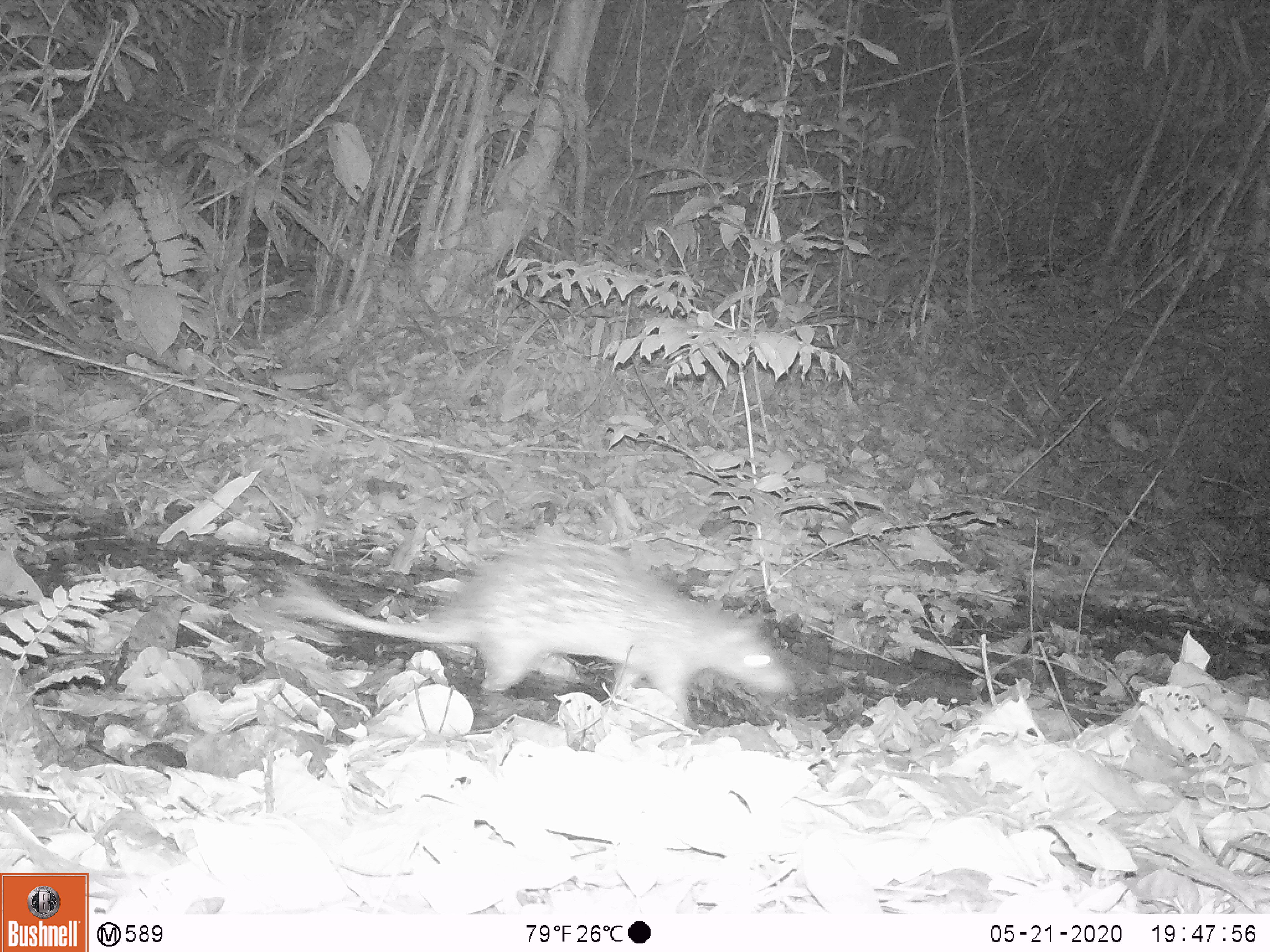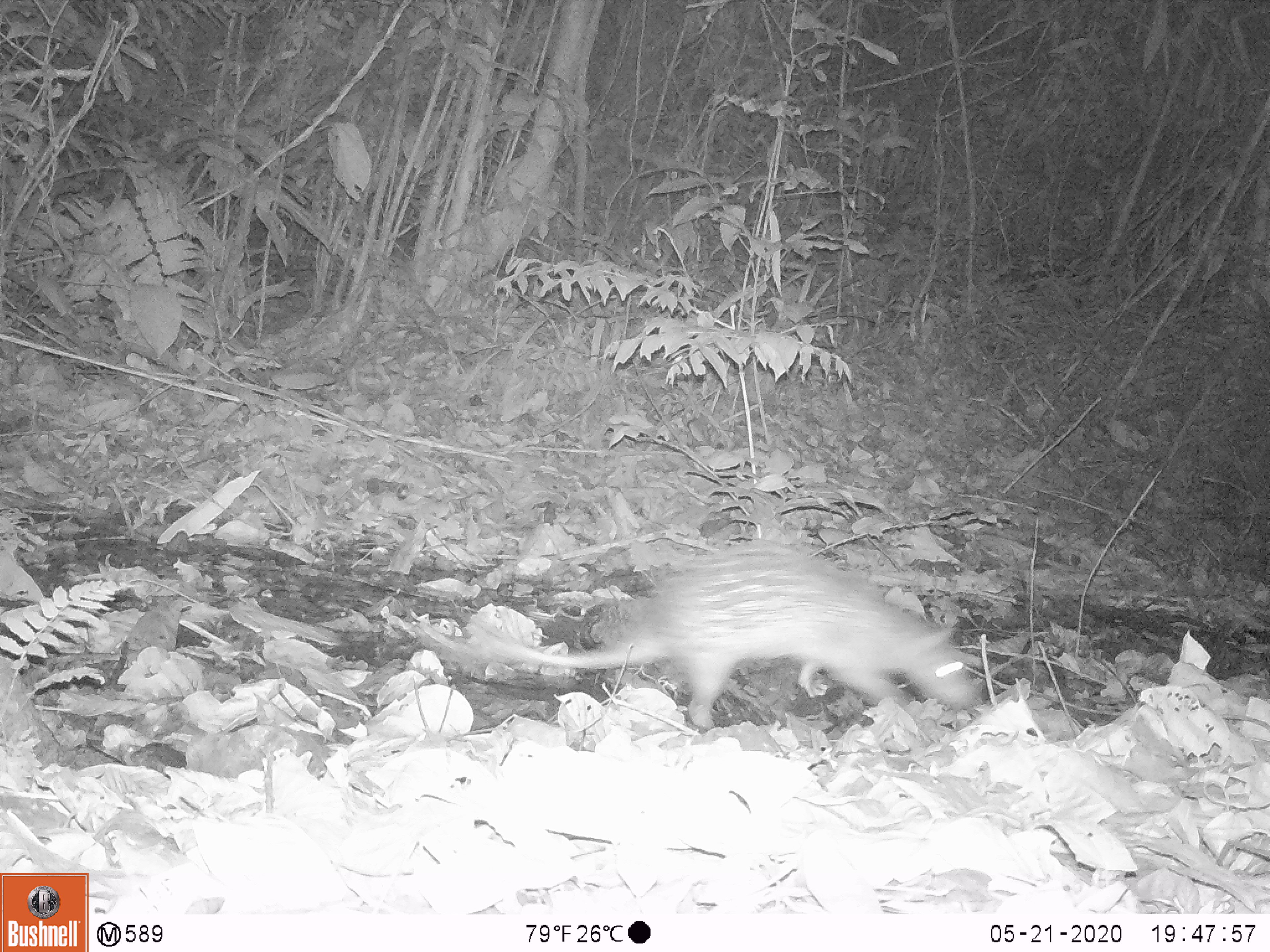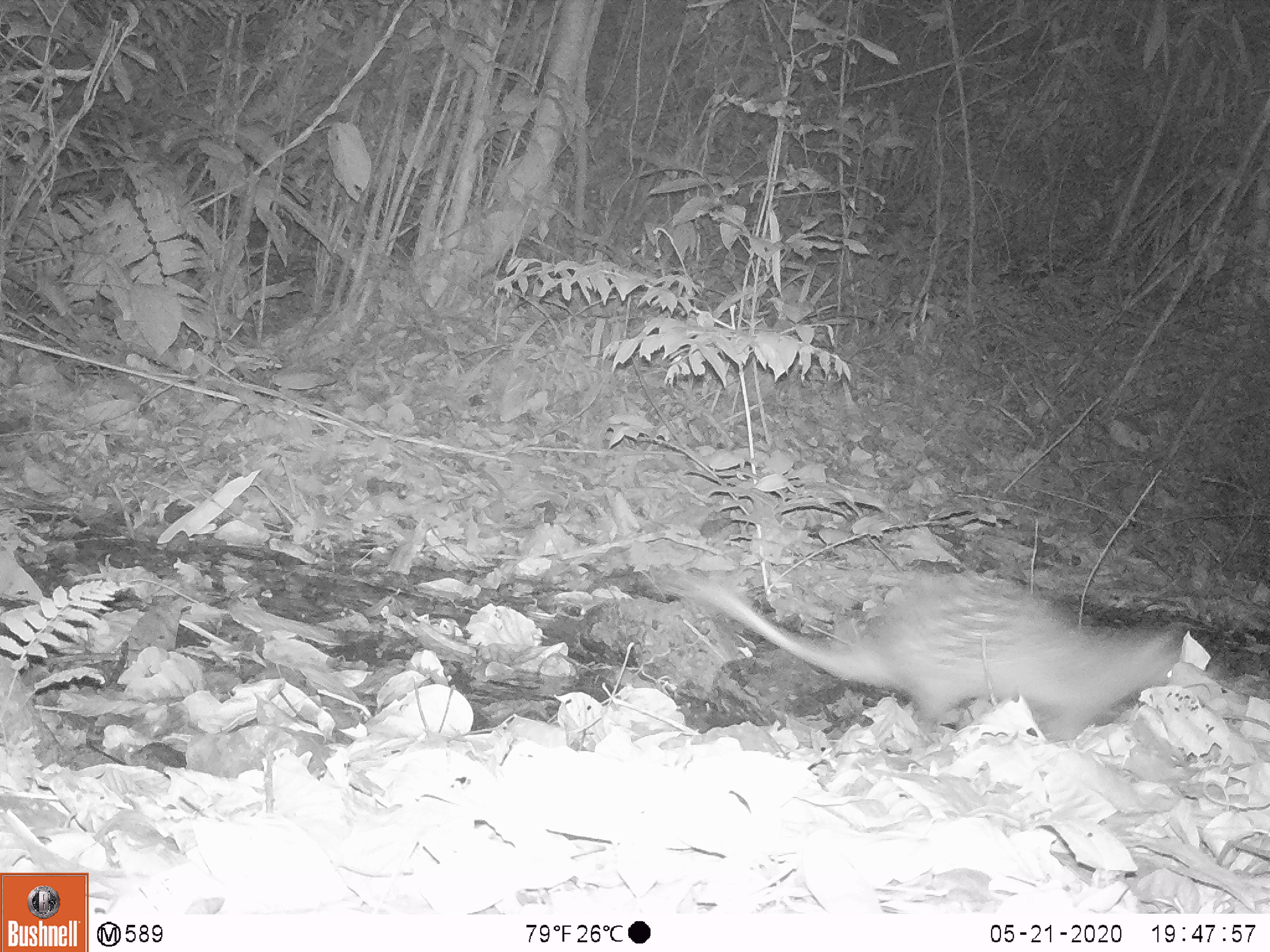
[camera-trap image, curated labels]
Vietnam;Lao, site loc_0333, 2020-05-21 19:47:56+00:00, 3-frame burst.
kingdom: Animalia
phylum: Chordata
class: Mammalia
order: Rodentia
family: Hystricidae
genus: Atherurus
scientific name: Atherurus macrourus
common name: asiatic brush-tailed porcupine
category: asiatic brush tailed porcupine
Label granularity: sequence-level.